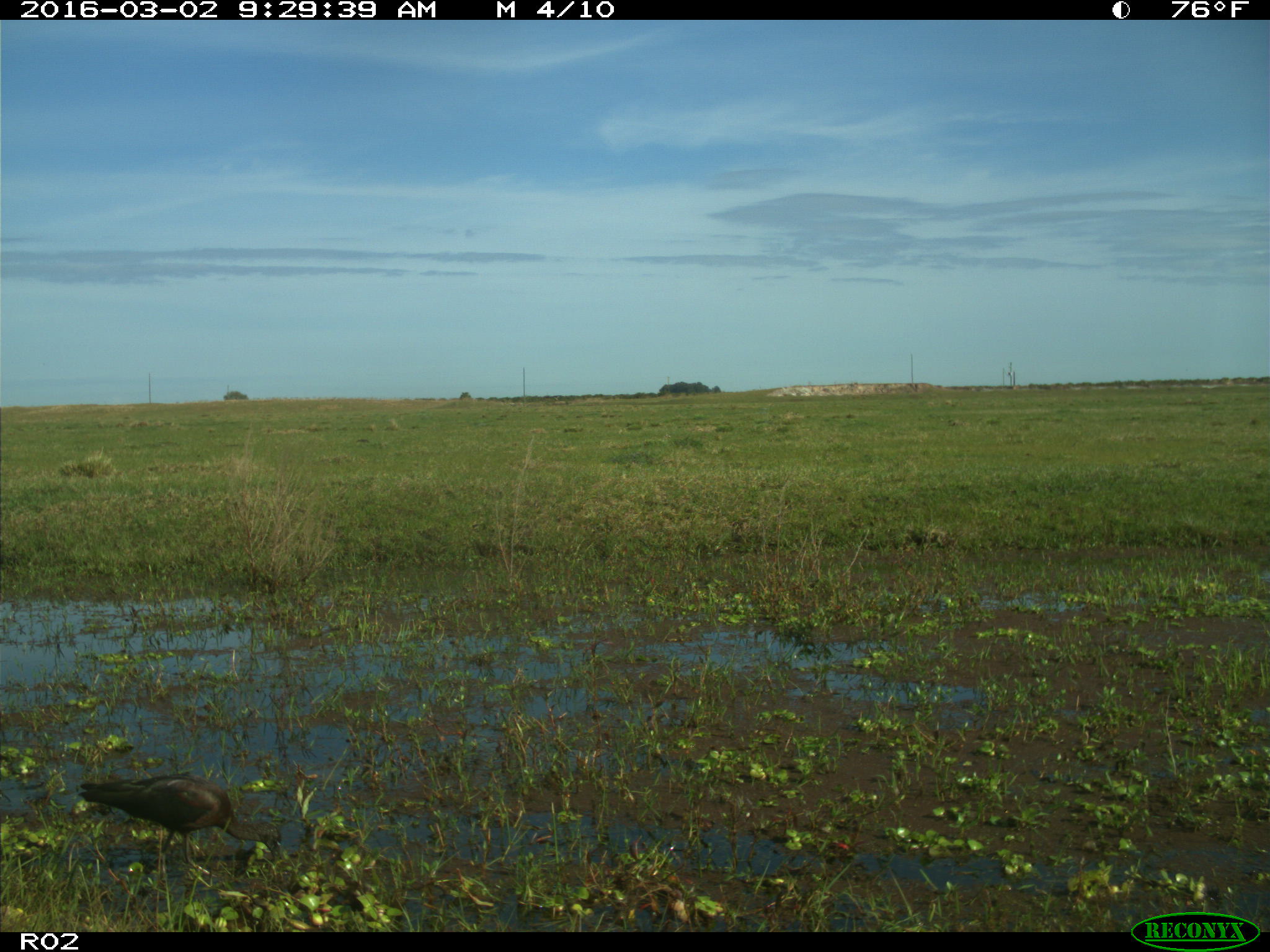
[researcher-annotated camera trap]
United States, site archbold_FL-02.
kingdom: Animalia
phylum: Chordata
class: Aves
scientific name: Aves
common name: birds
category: unidentified bird